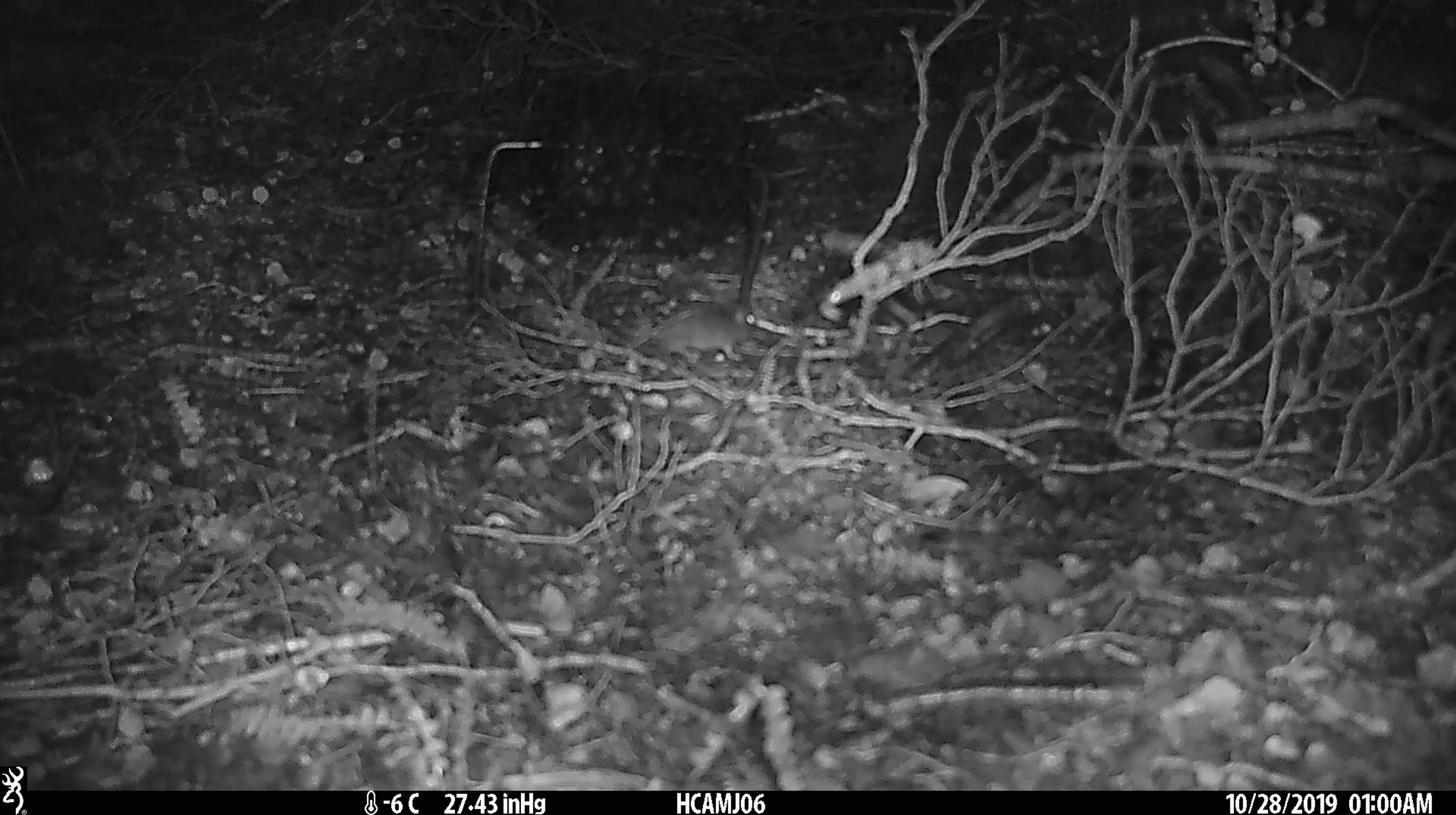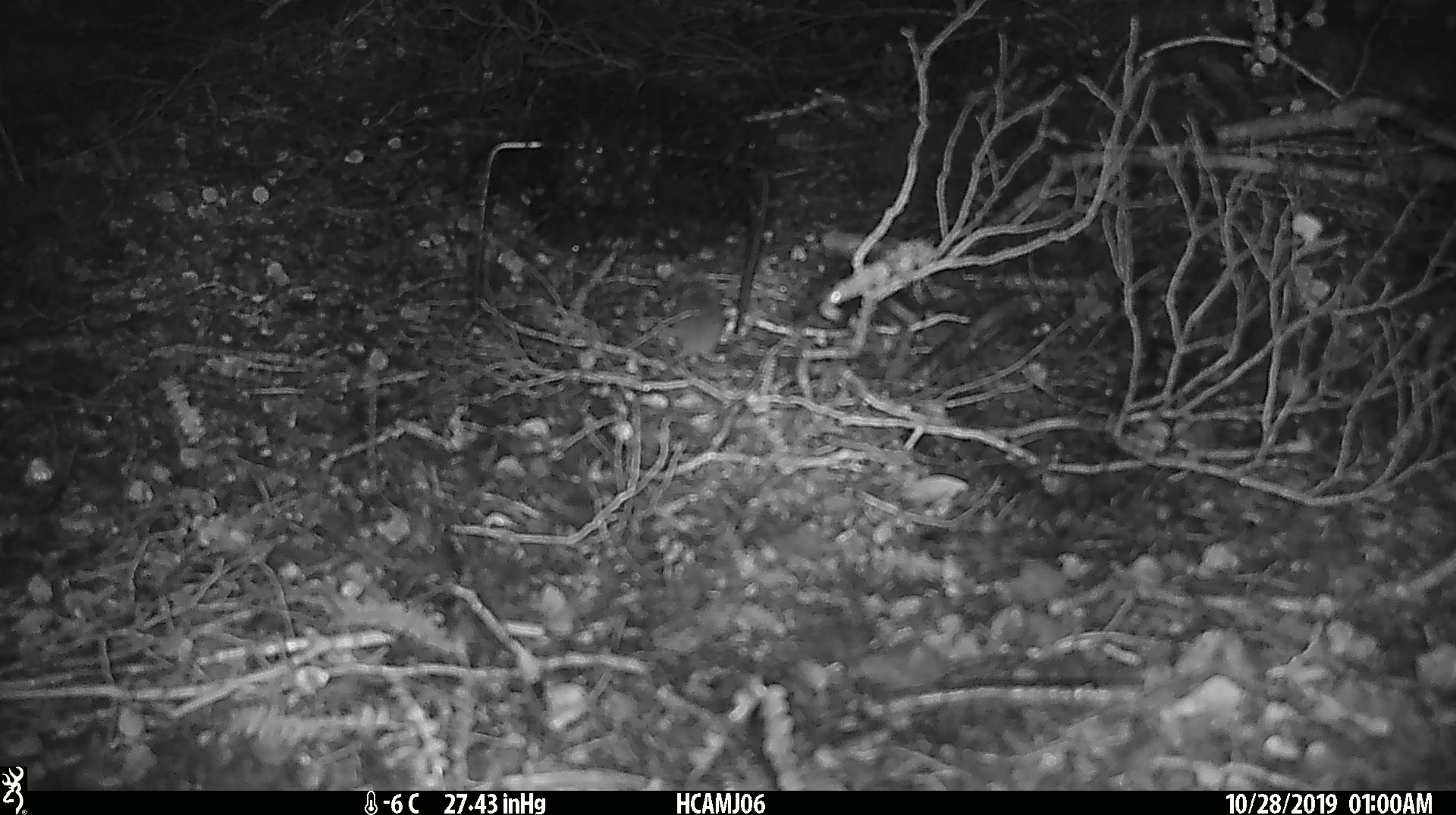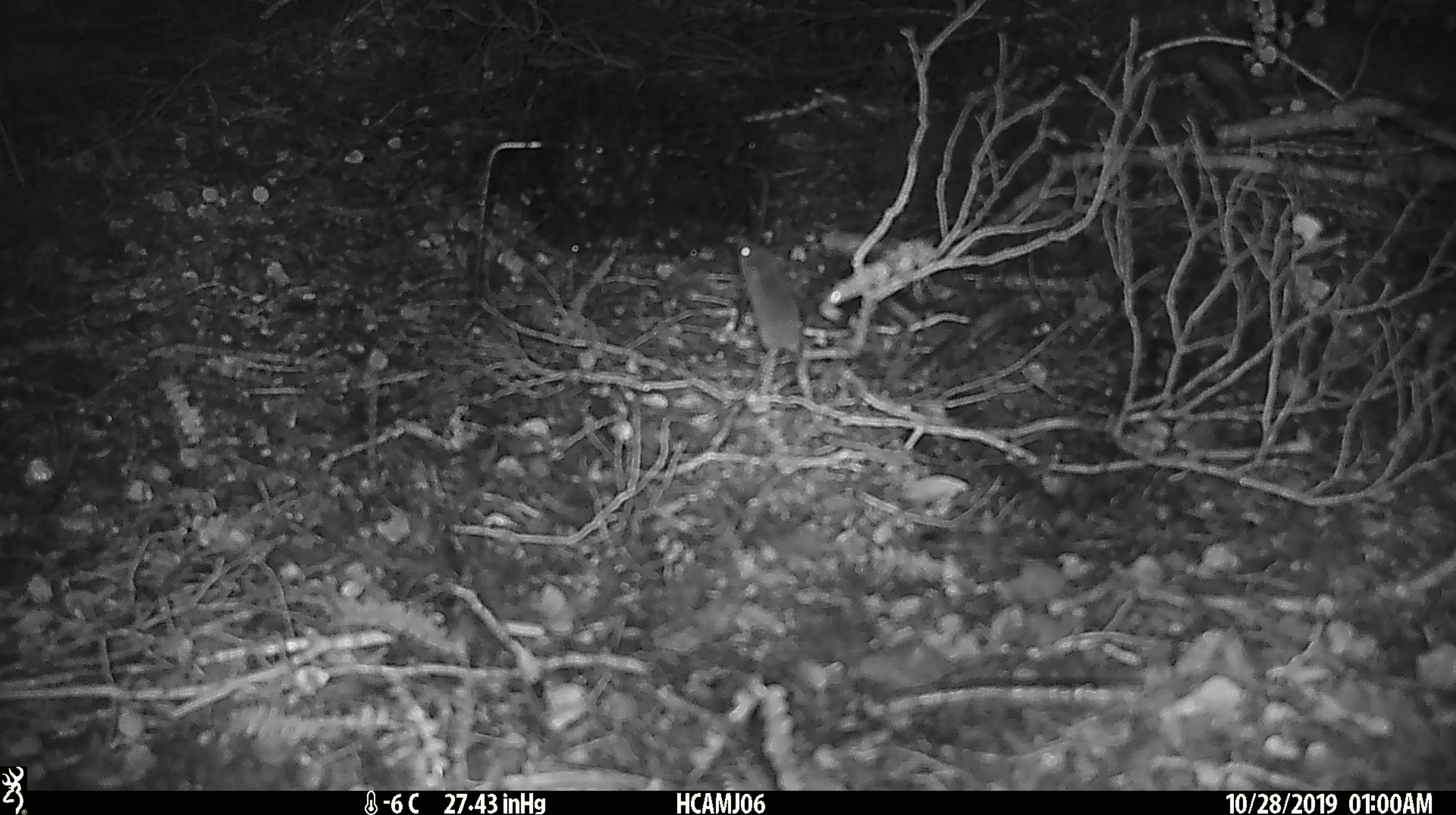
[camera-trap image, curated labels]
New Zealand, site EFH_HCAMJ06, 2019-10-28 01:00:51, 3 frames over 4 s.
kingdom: Animalia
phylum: Chordata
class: Mammalia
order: Rodentia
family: Muridae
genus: Mus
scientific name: Mus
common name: mouse